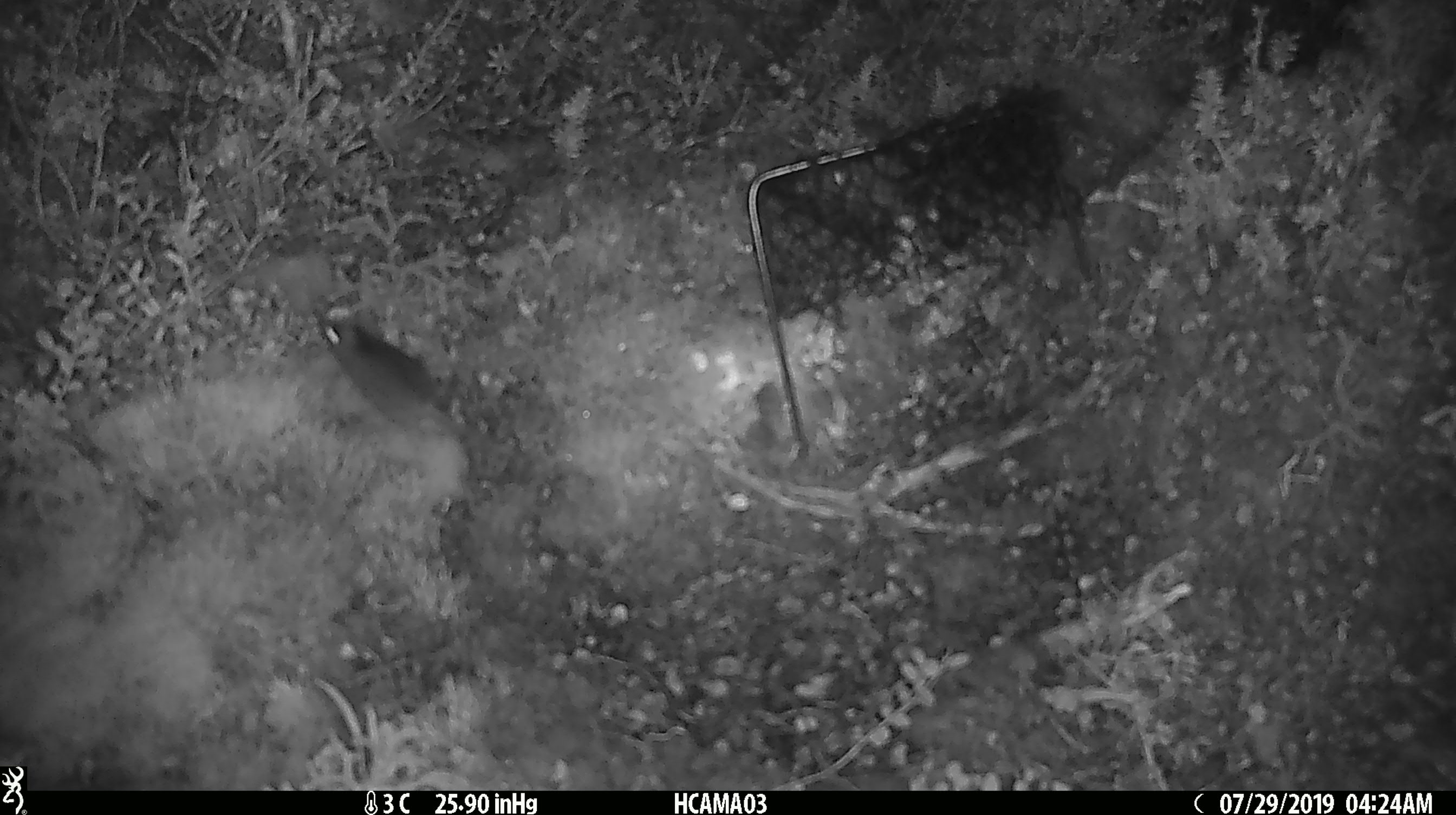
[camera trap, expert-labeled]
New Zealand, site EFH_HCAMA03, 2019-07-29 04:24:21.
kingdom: Animalia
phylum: Chordata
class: Mammalia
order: Rodentia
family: Muridae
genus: Mus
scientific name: Mus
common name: mouse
Mouse (Mus).